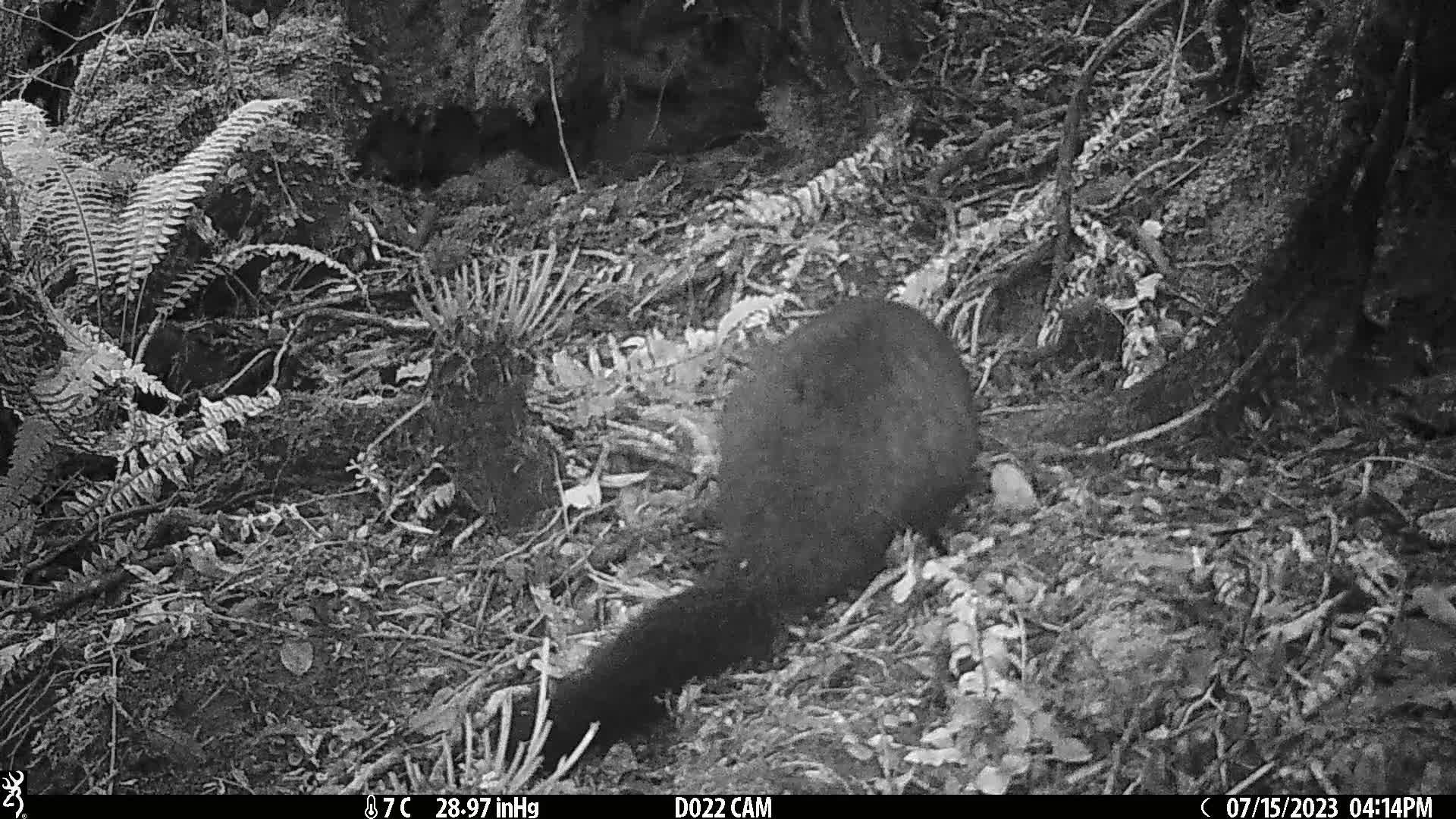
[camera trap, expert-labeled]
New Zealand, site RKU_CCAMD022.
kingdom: Animalia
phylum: Chordata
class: Mammalia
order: Diprotodontia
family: Phalangeridae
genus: Trichosurus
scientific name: Trichosurus vulpecula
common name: common brushtail possum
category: possum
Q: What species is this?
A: Possum (common brushtail possum) (Trichosurus vulpecula).